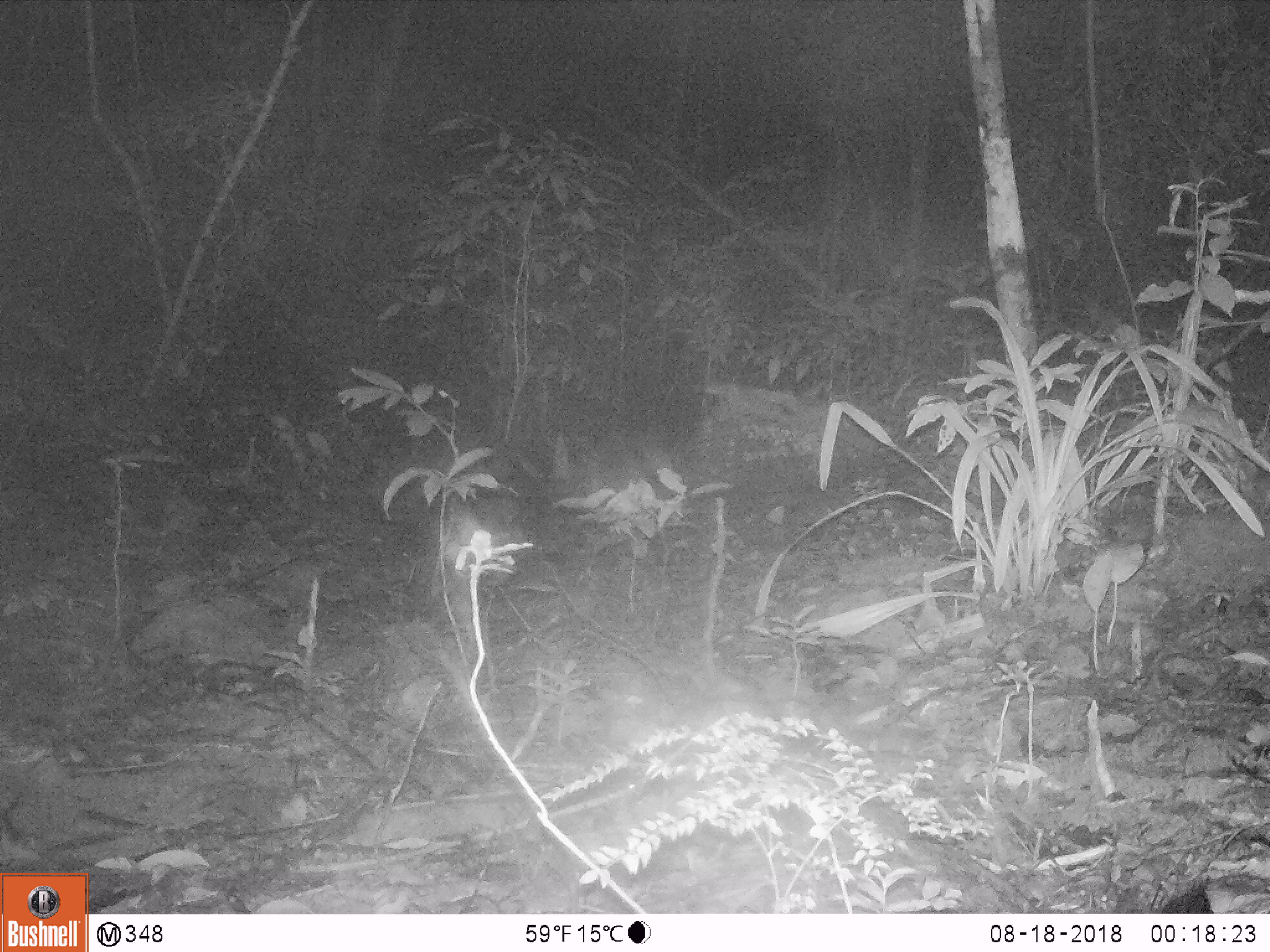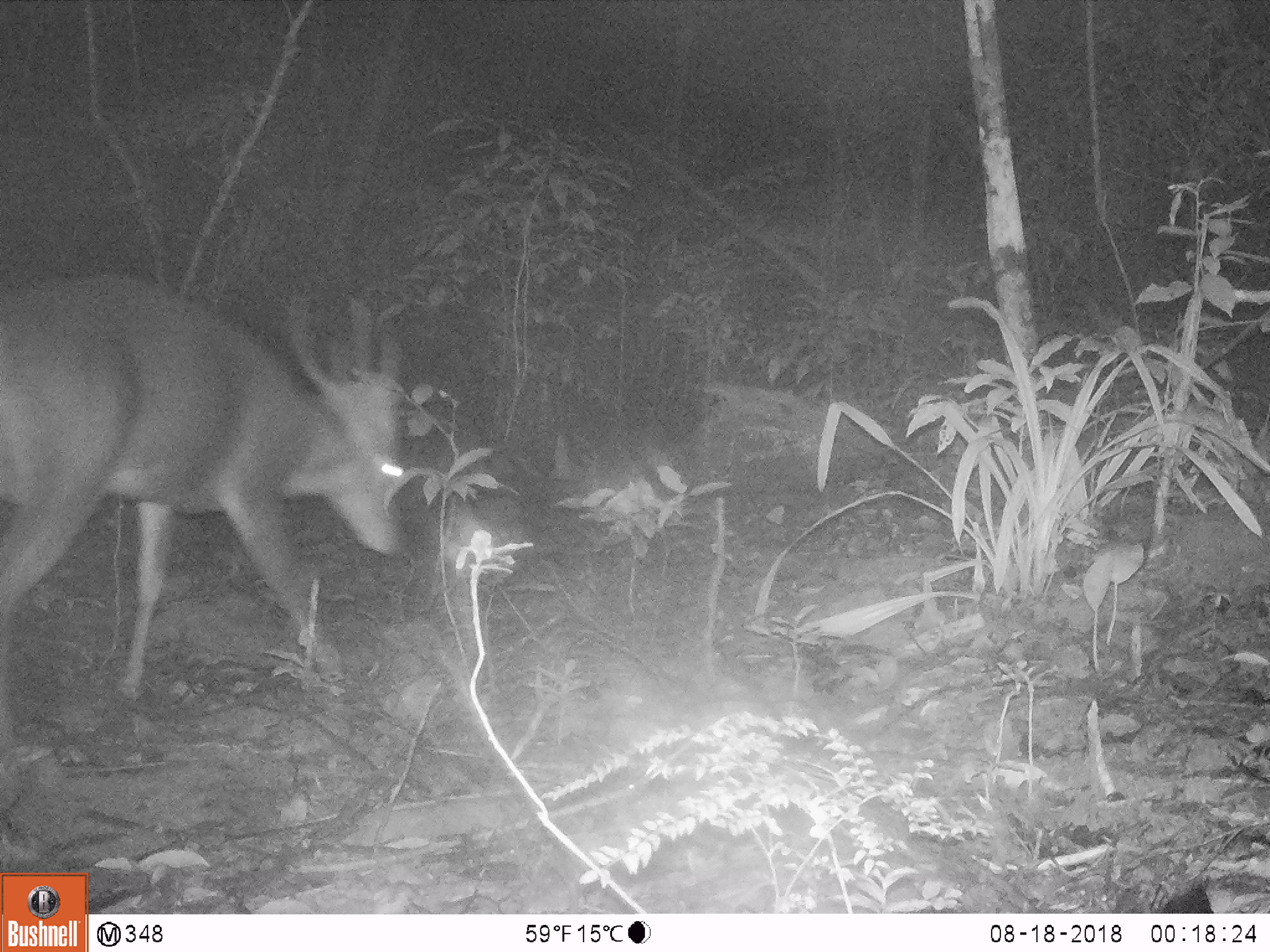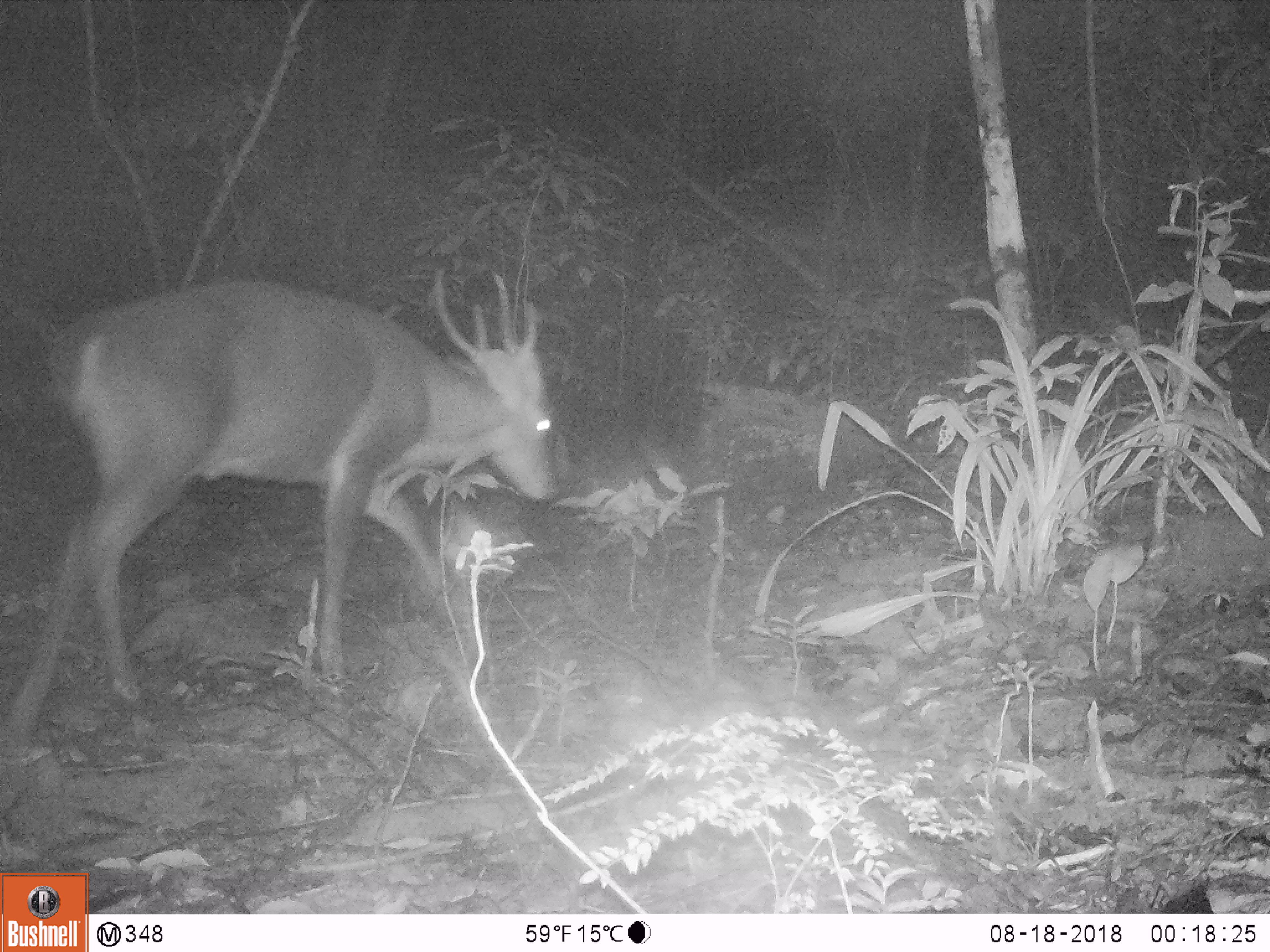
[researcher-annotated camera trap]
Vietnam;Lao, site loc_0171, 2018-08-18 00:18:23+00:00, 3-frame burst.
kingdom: Animalia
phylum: Chordata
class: Mammalia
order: Artiodactyla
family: Cervidae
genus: Muntiacus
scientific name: Muntiacus vuquangensis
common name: large-antlered muntjac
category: large antlered muntjac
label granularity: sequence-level